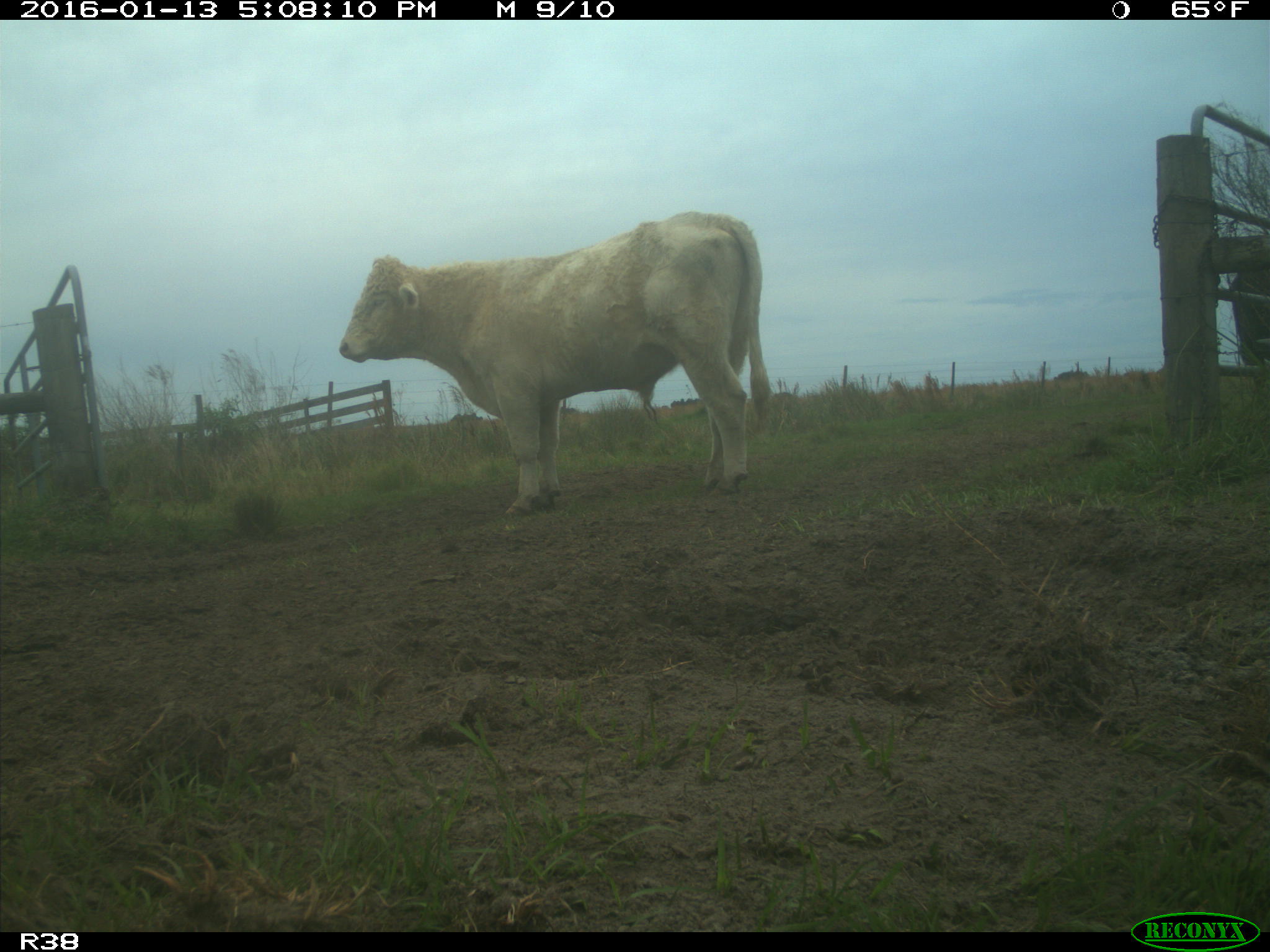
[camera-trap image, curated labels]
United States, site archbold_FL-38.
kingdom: Animalia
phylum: Chordata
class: Mammalia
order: Artiodactyla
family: Bovidae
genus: Bos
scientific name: Bos taurus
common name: domestic cow